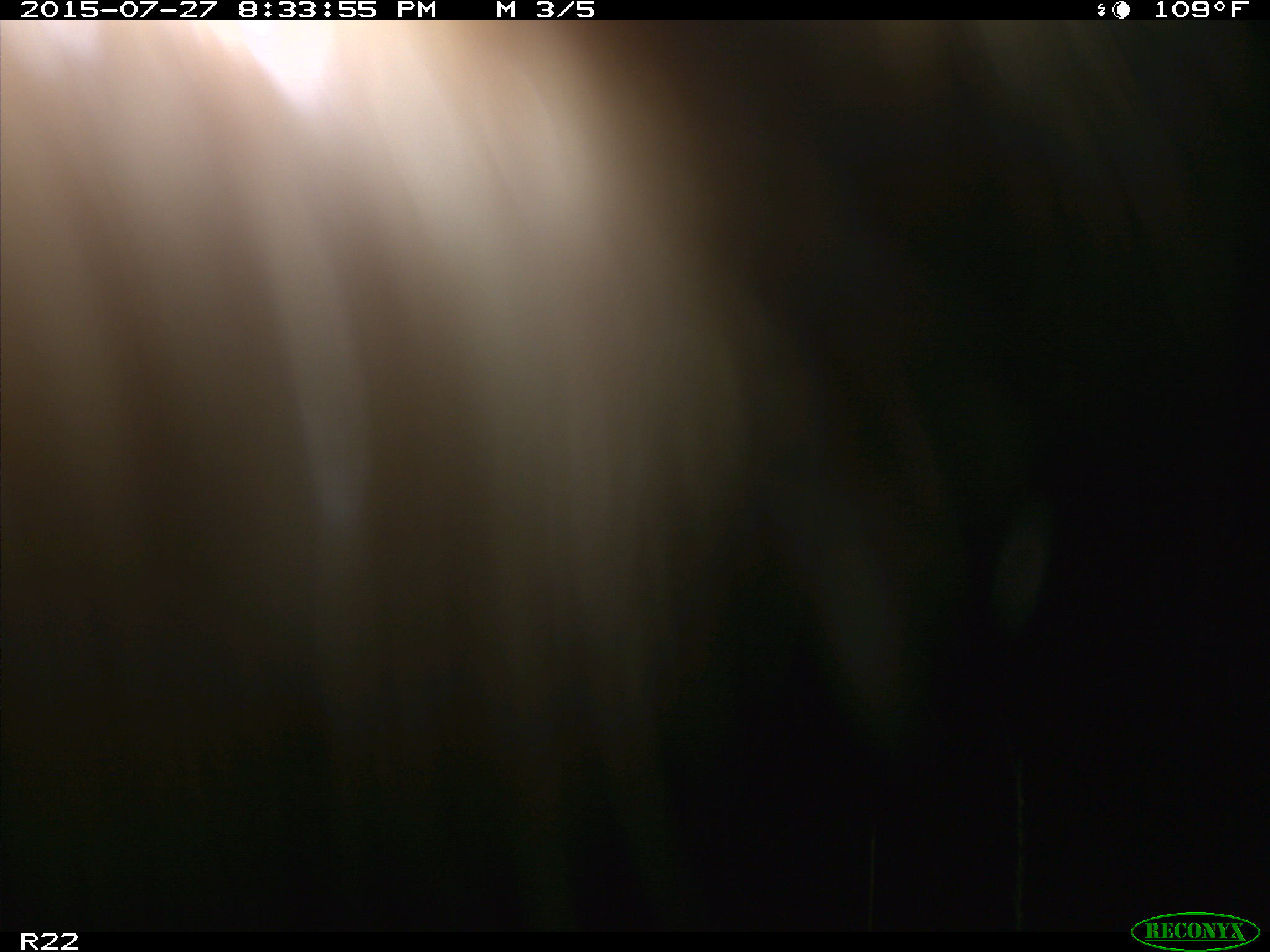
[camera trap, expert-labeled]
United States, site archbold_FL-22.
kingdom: Animalia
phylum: Chordata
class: Mammalia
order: Artiodactyla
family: Bovidae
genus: Bos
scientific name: Bos taurus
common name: domestic cow